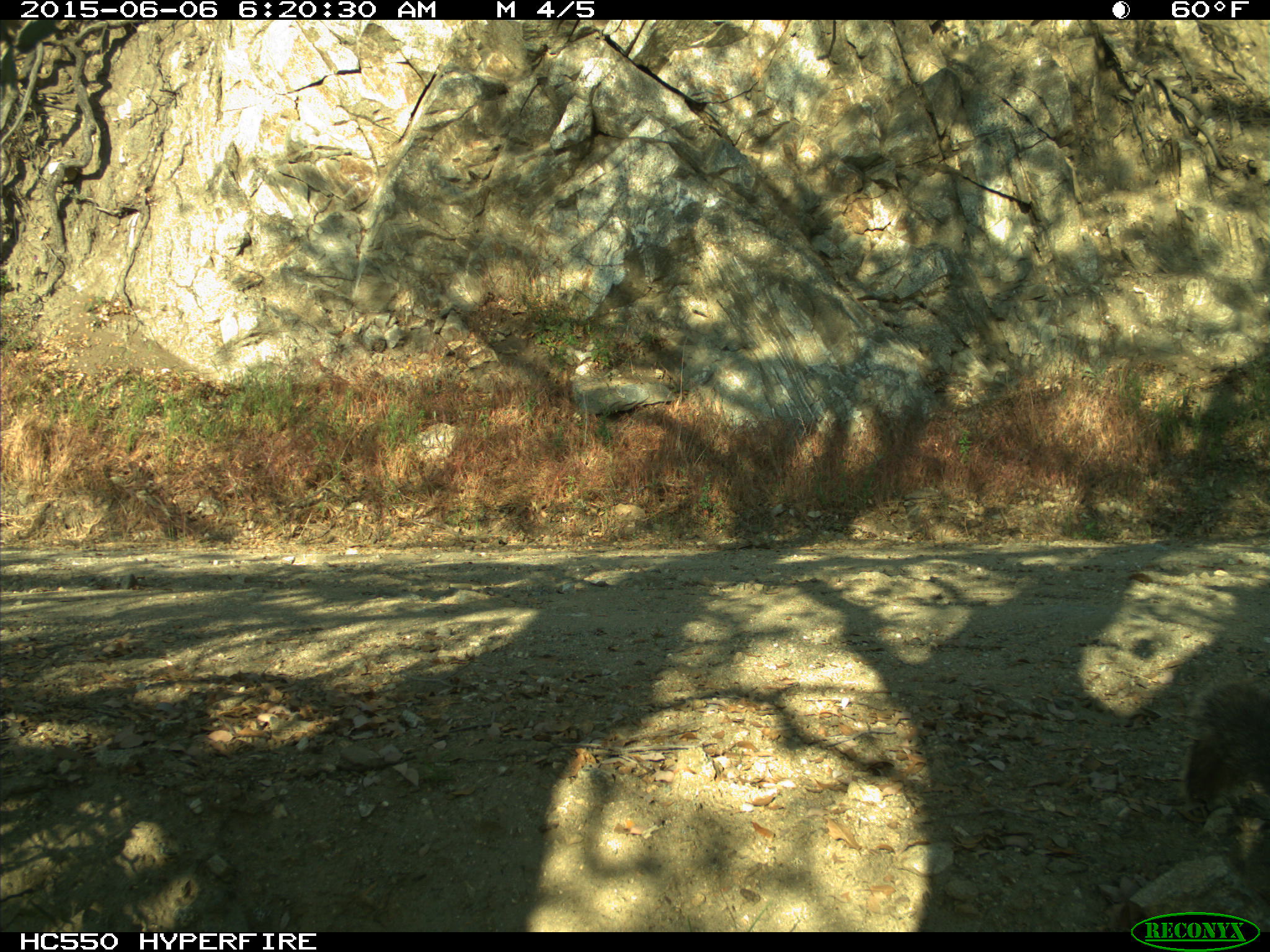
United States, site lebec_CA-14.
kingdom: Animalia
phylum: Chordata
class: Mammalia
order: Rodentia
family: Sciuridae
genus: Sciurus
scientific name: Sciurus carolinensis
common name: eastern gray squirrel